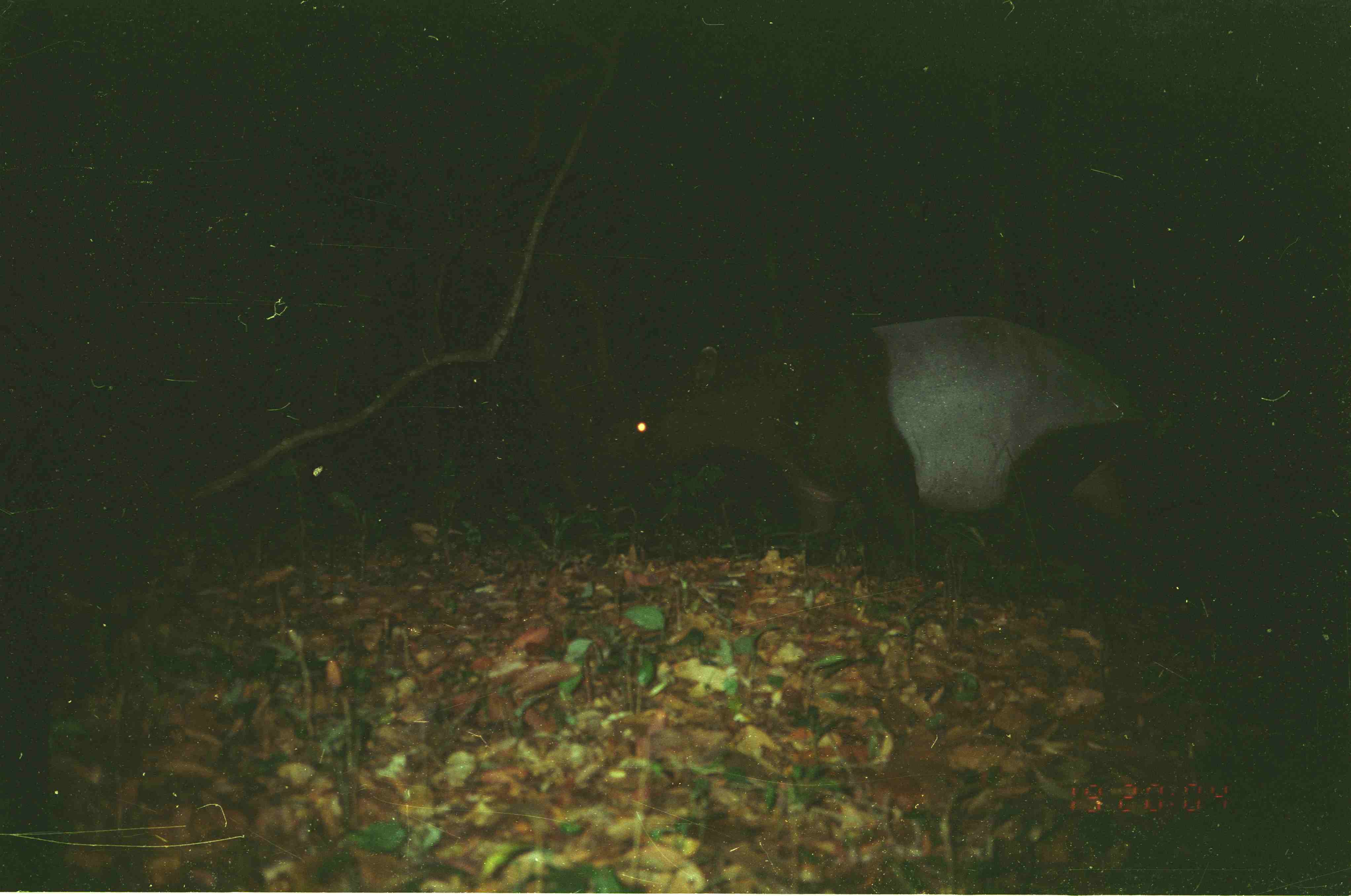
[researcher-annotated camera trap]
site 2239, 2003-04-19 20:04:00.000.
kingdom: Animalia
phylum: Chordata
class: Mammalia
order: Perissodactyla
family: Tapiridae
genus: Tapirus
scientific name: Tapirus indicus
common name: malayan tapir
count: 1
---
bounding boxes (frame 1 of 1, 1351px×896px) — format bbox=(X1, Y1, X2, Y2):
tapirus indicus: bbox=(588, 314, 1187, 565)